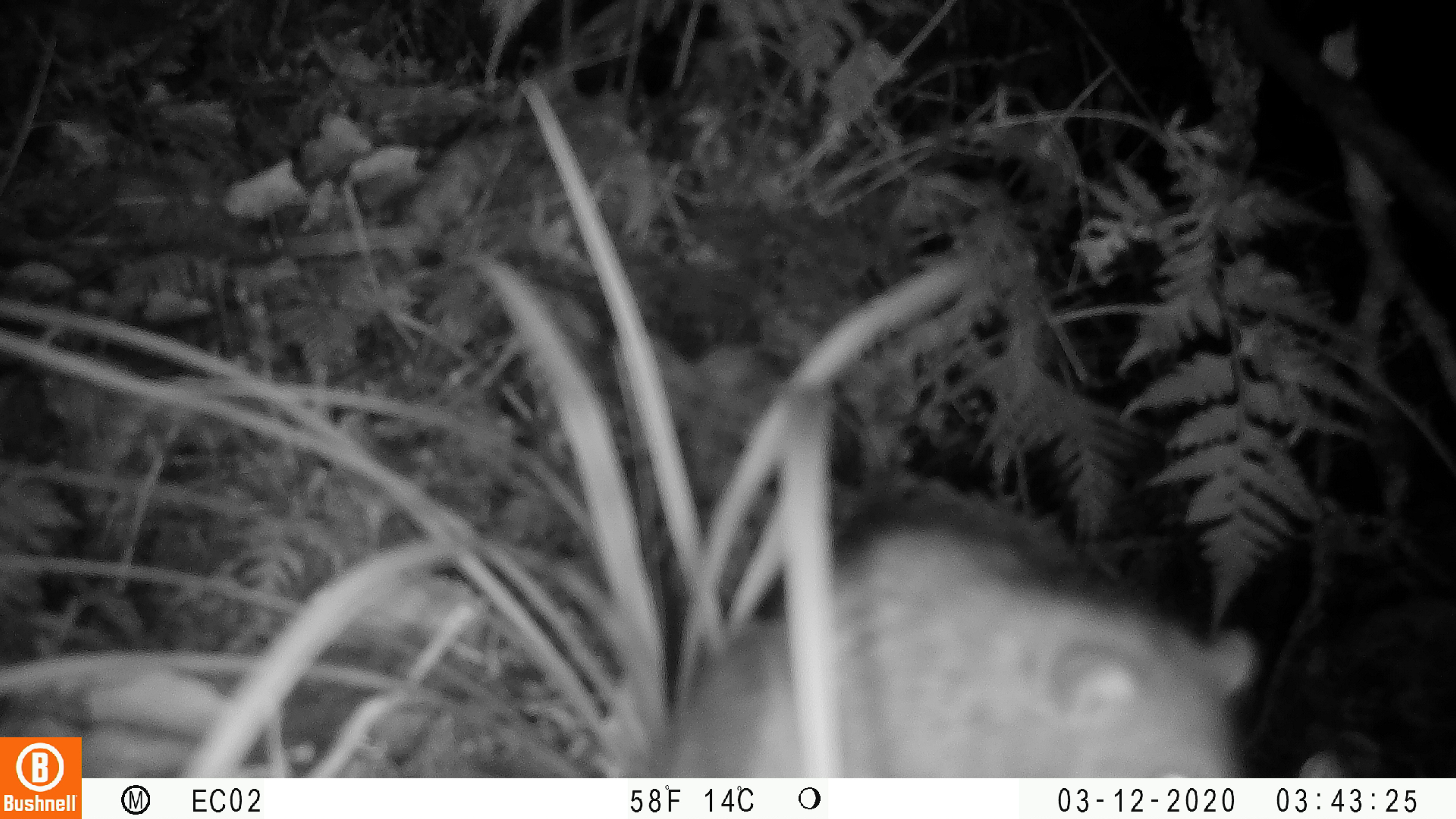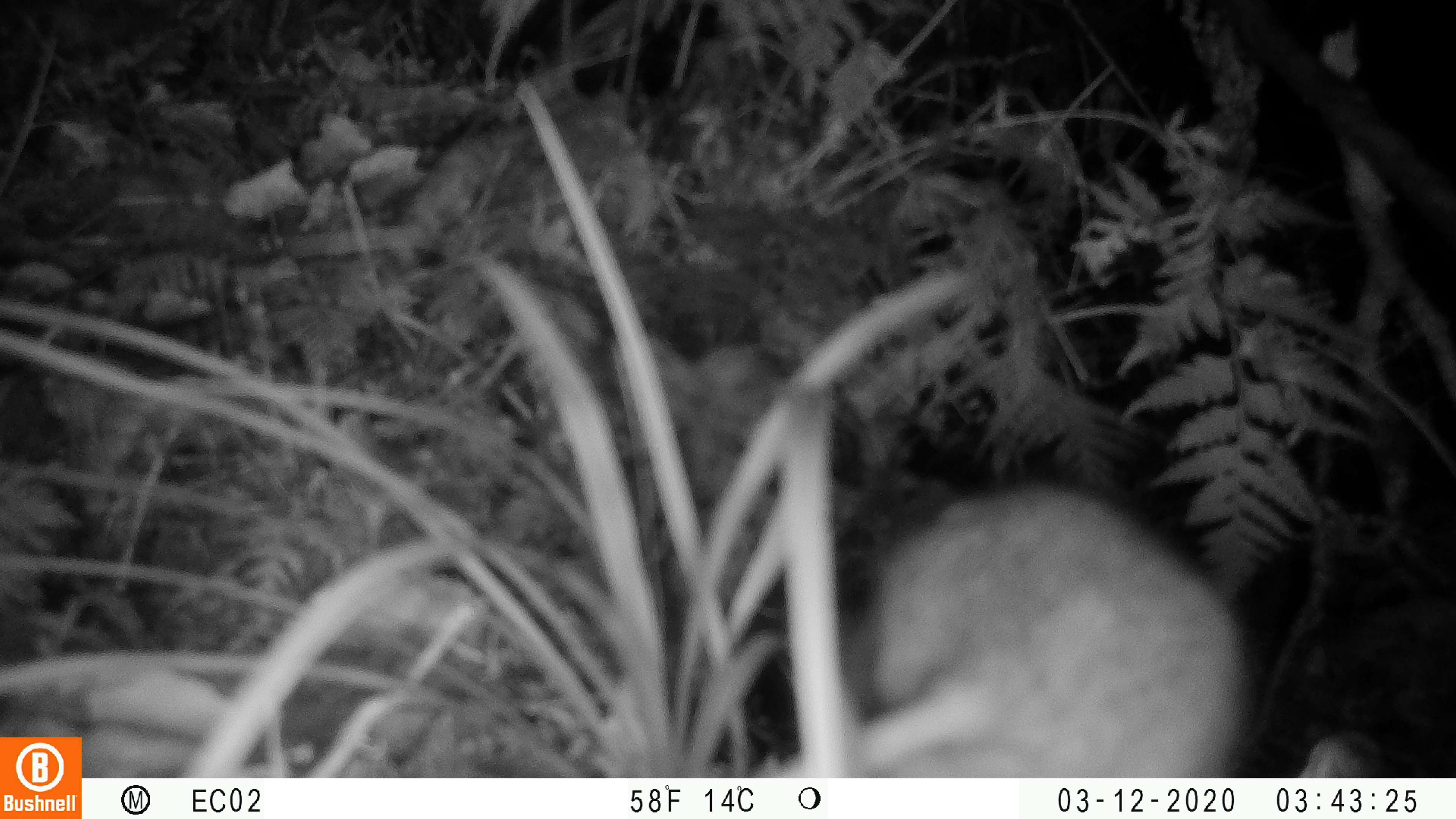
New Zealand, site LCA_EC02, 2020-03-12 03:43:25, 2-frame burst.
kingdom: Animalia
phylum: Chordata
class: Mammalia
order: Rodentia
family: Muridae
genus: Rattus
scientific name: Rattus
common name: rat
Rat (Rattus).